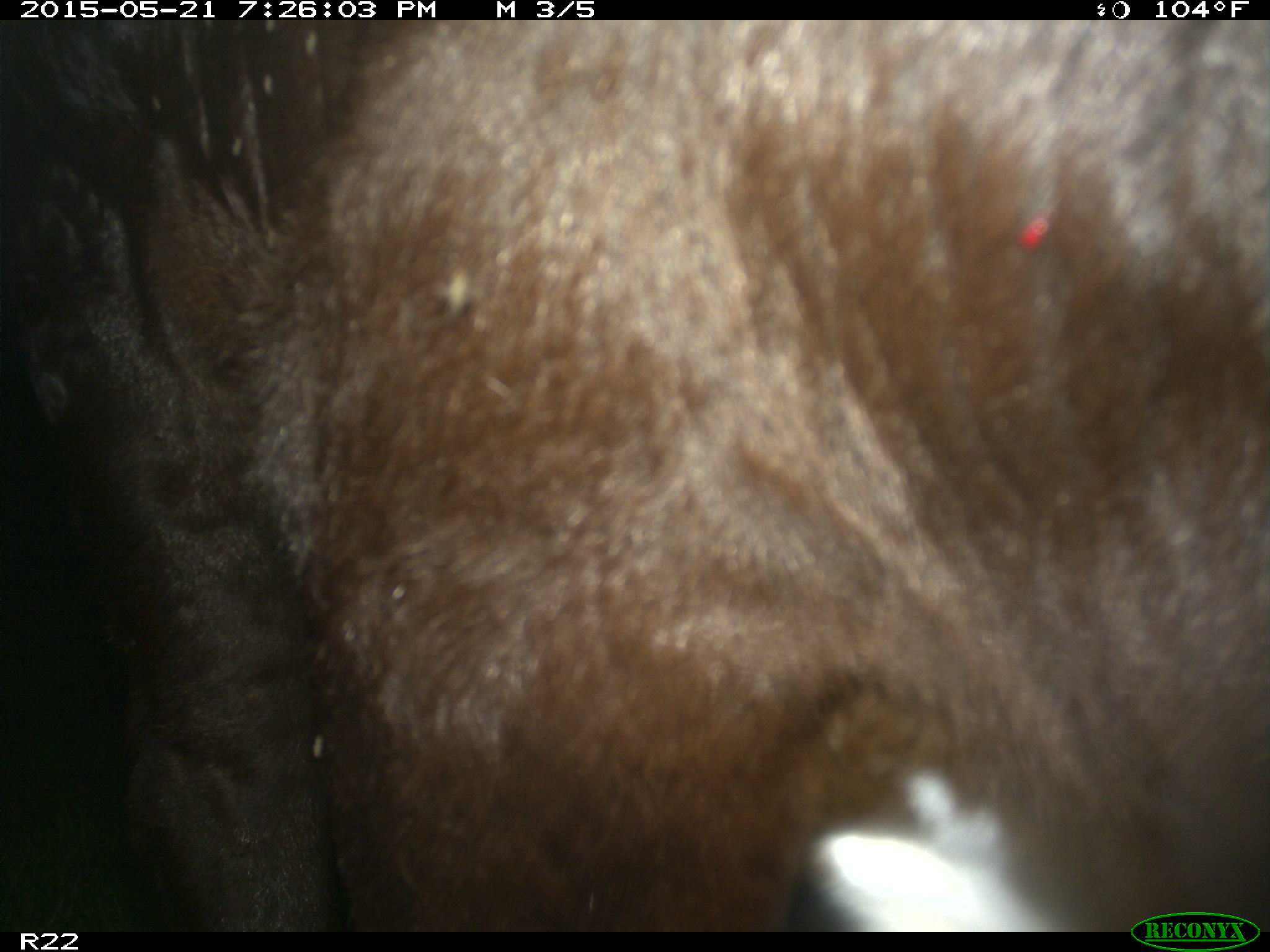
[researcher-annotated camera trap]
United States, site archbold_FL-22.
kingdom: Animalia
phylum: Chordata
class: Mammalia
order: Artiodactyla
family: Bovidae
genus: Bos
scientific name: Bos taurus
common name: domestic cow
Bos taurus (domestic cow).